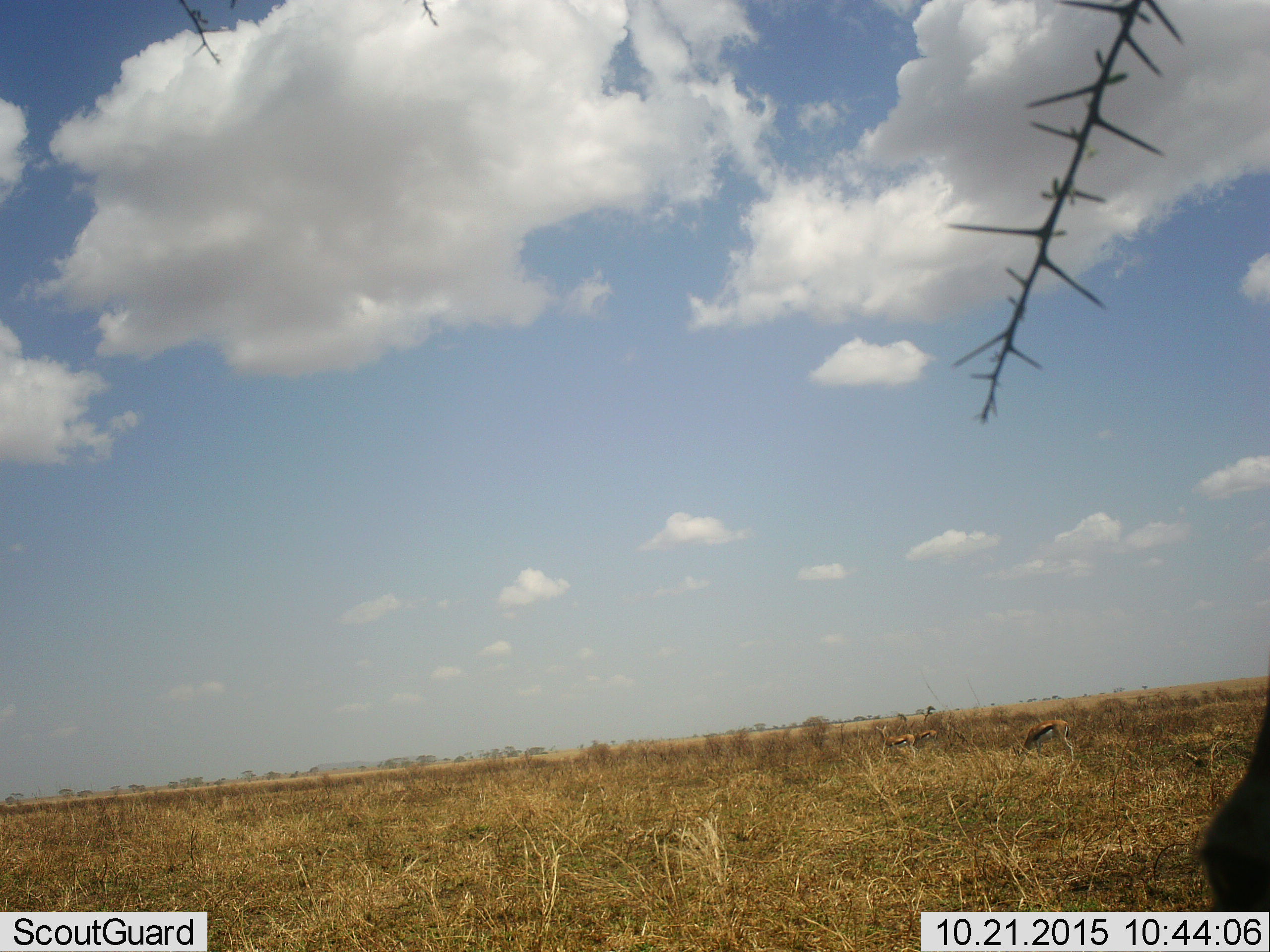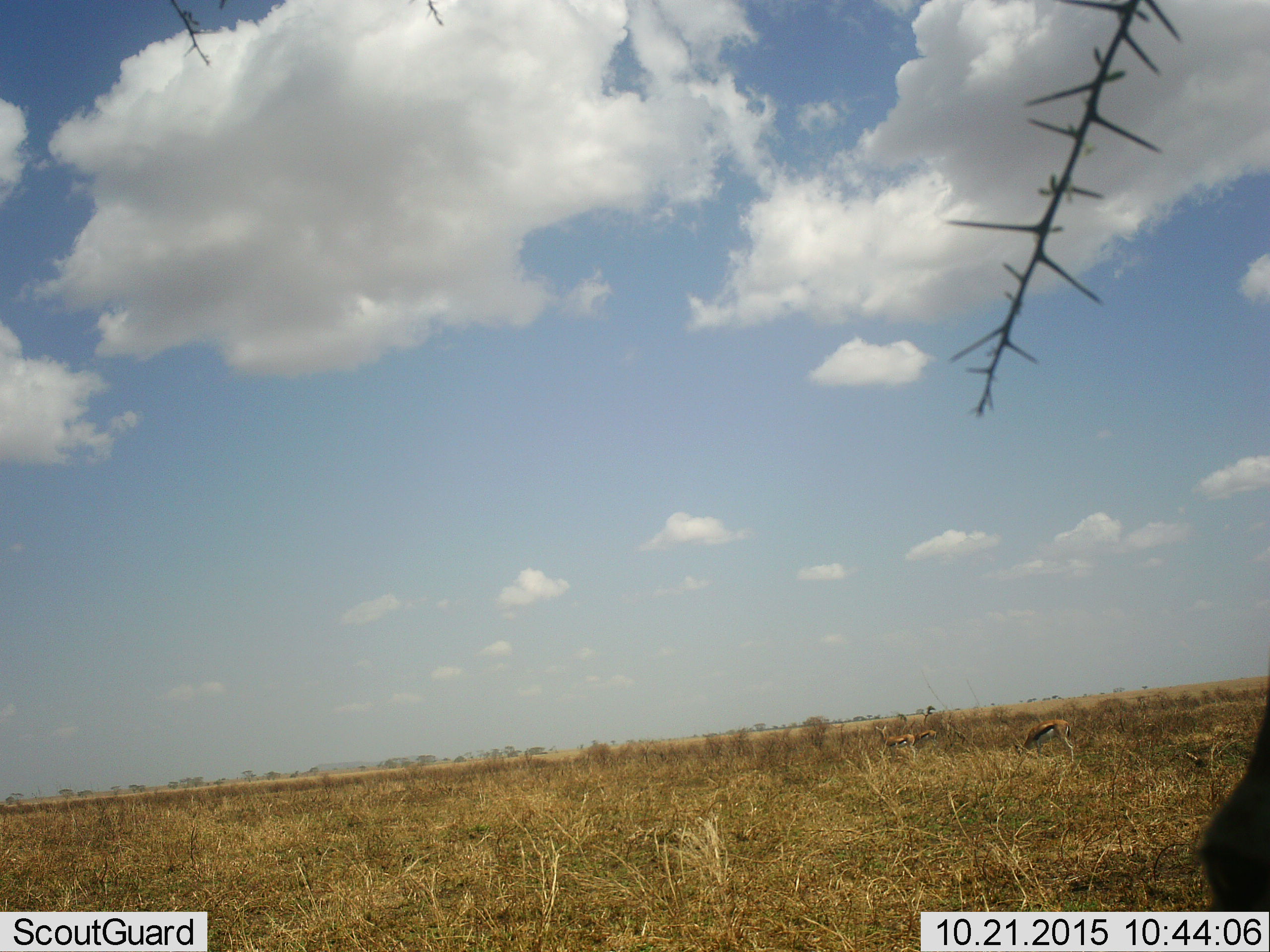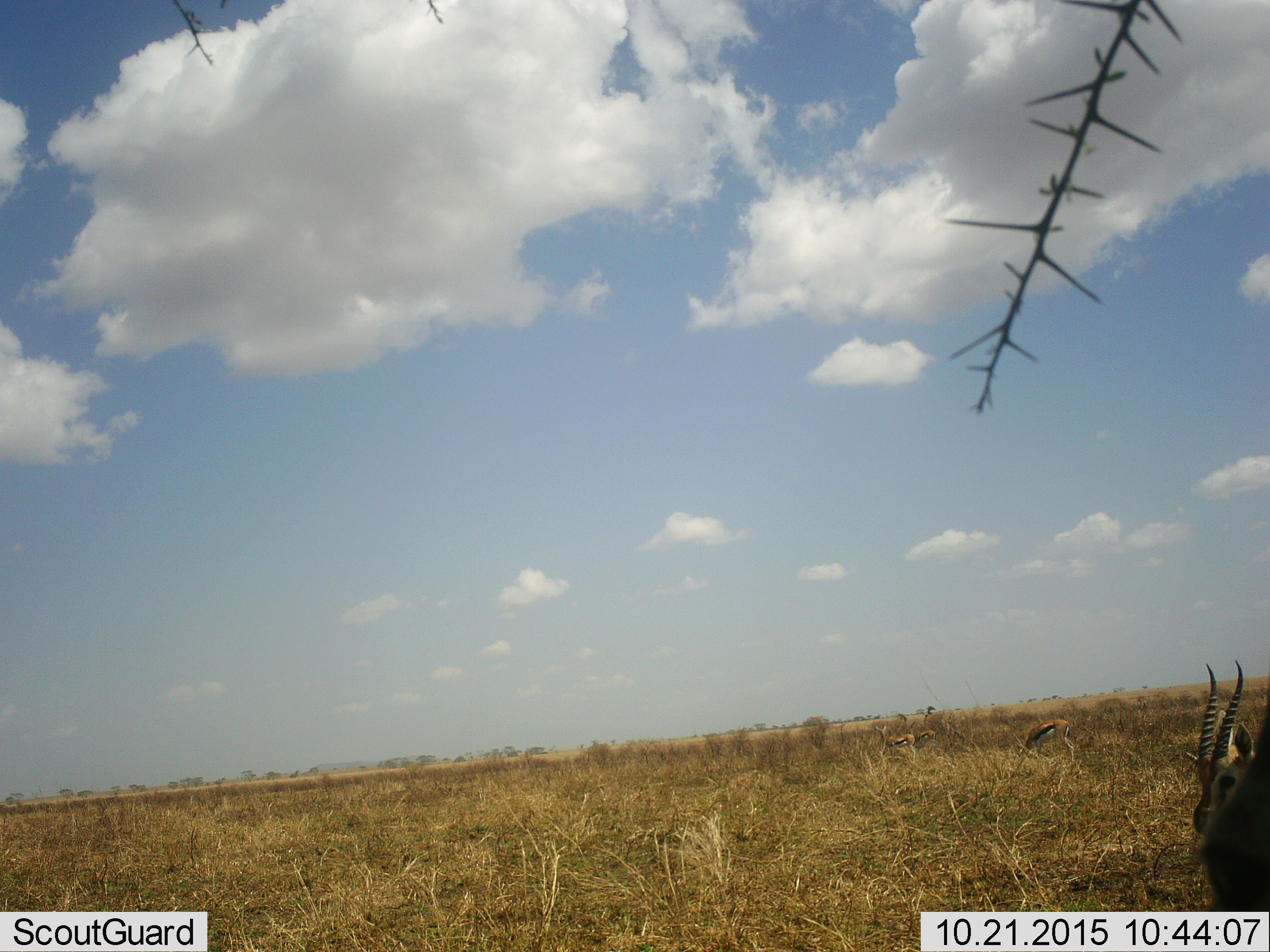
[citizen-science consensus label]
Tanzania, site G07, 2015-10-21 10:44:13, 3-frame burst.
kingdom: Animalia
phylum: Chordata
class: Mammalia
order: Artiodactyla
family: Bovidae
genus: Eudorcas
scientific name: Eudorcas thomsonii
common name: thomson's gazelle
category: gazellethomsons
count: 4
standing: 50%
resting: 0%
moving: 50%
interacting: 0%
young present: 0%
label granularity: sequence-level